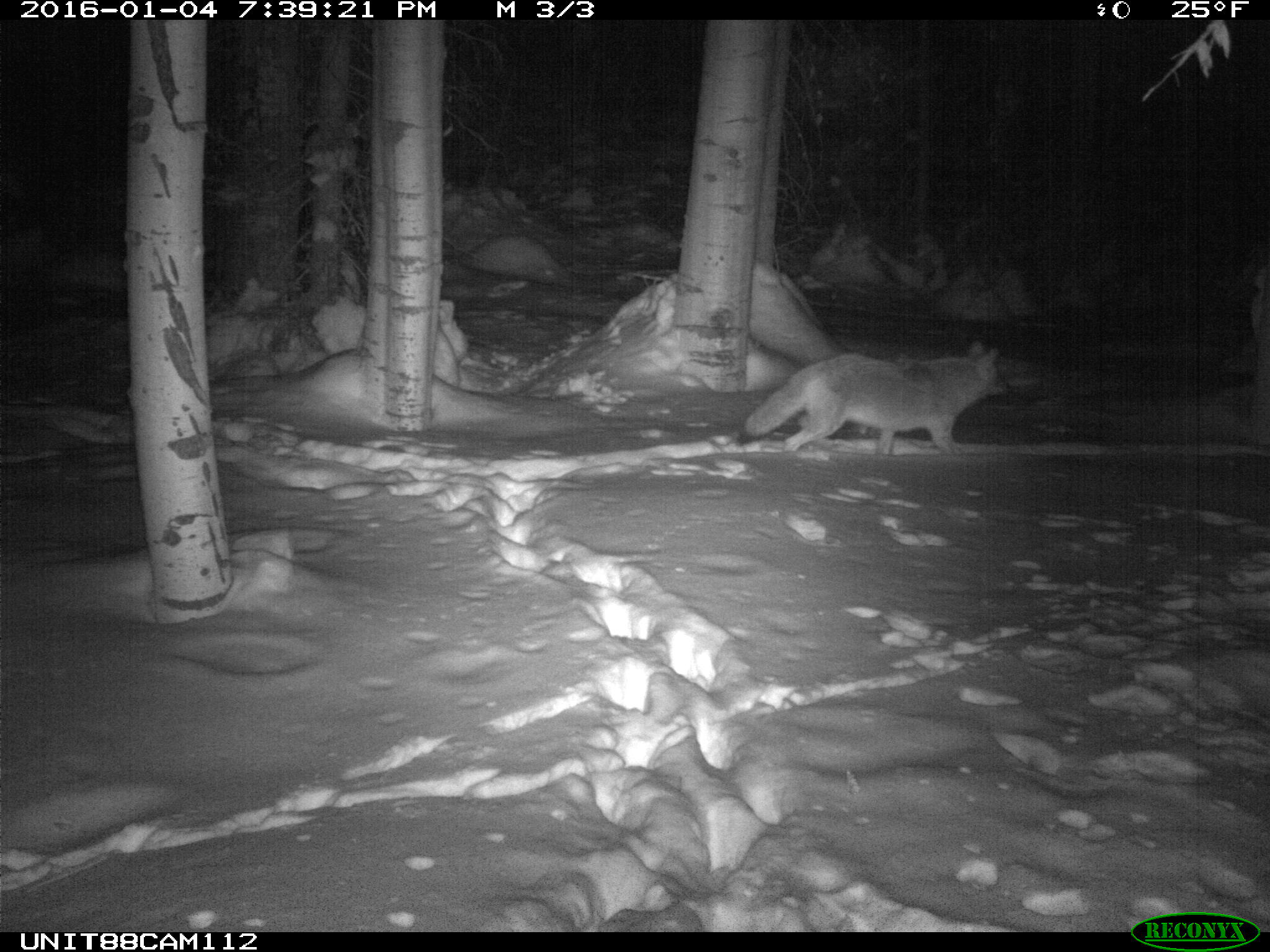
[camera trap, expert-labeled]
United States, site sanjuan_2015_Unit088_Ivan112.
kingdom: Animalia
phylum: Chordata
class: Mammalia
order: Carnivora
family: Canidae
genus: Canis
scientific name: Canis latrans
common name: coyote